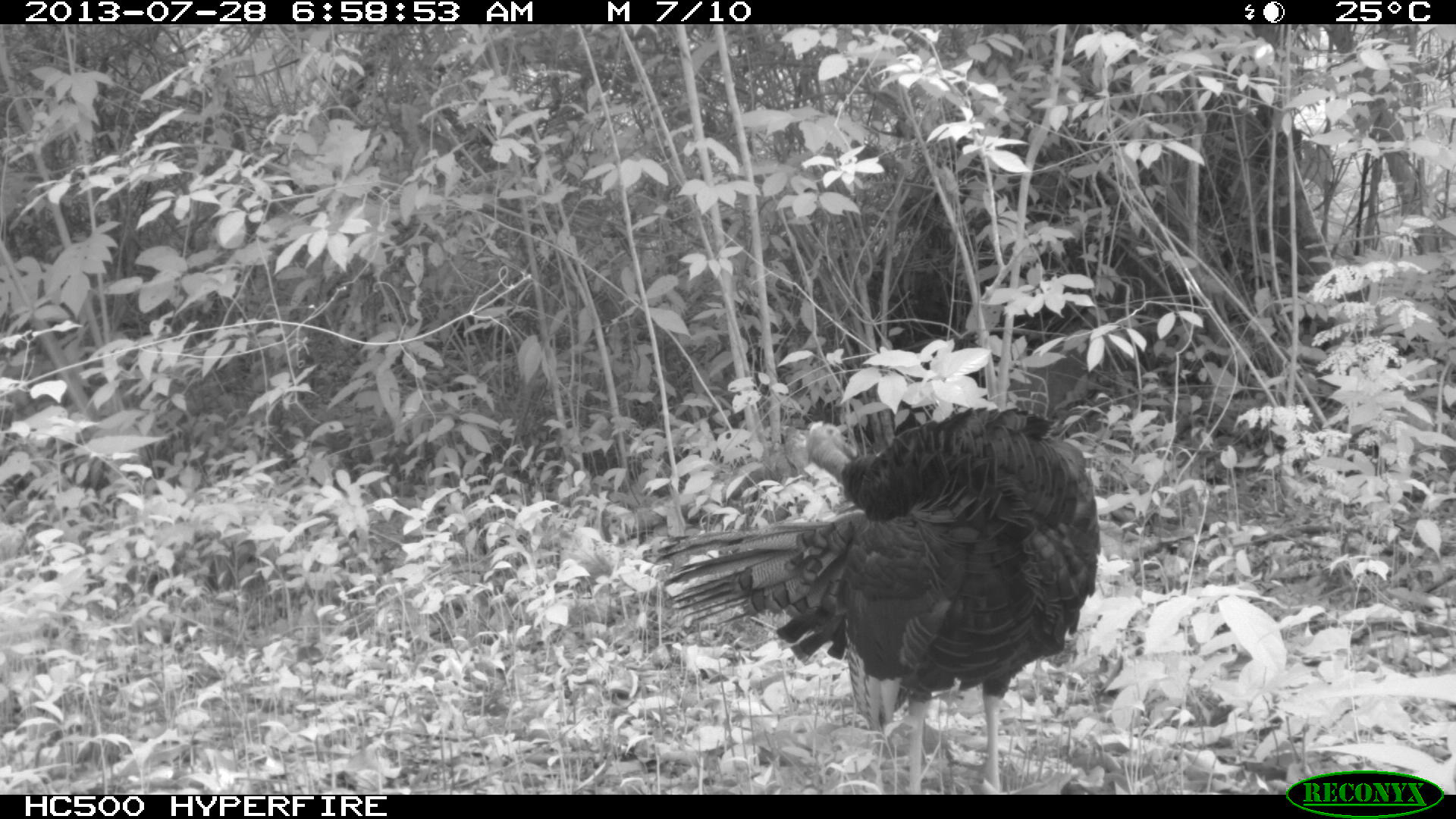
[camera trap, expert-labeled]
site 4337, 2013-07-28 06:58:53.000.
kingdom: Animalia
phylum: Chordata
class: Aves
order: Galliformes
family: Phasianidae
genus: Meleagris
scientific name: Meleagris ocellata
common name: ocellated turkey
Meleagris ocellata (ocellated turkey), count 1.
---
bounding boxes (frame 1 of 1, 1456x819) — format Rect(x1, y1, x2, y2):
meleagris ocellata: Rect(640, 398, 1104, 789)